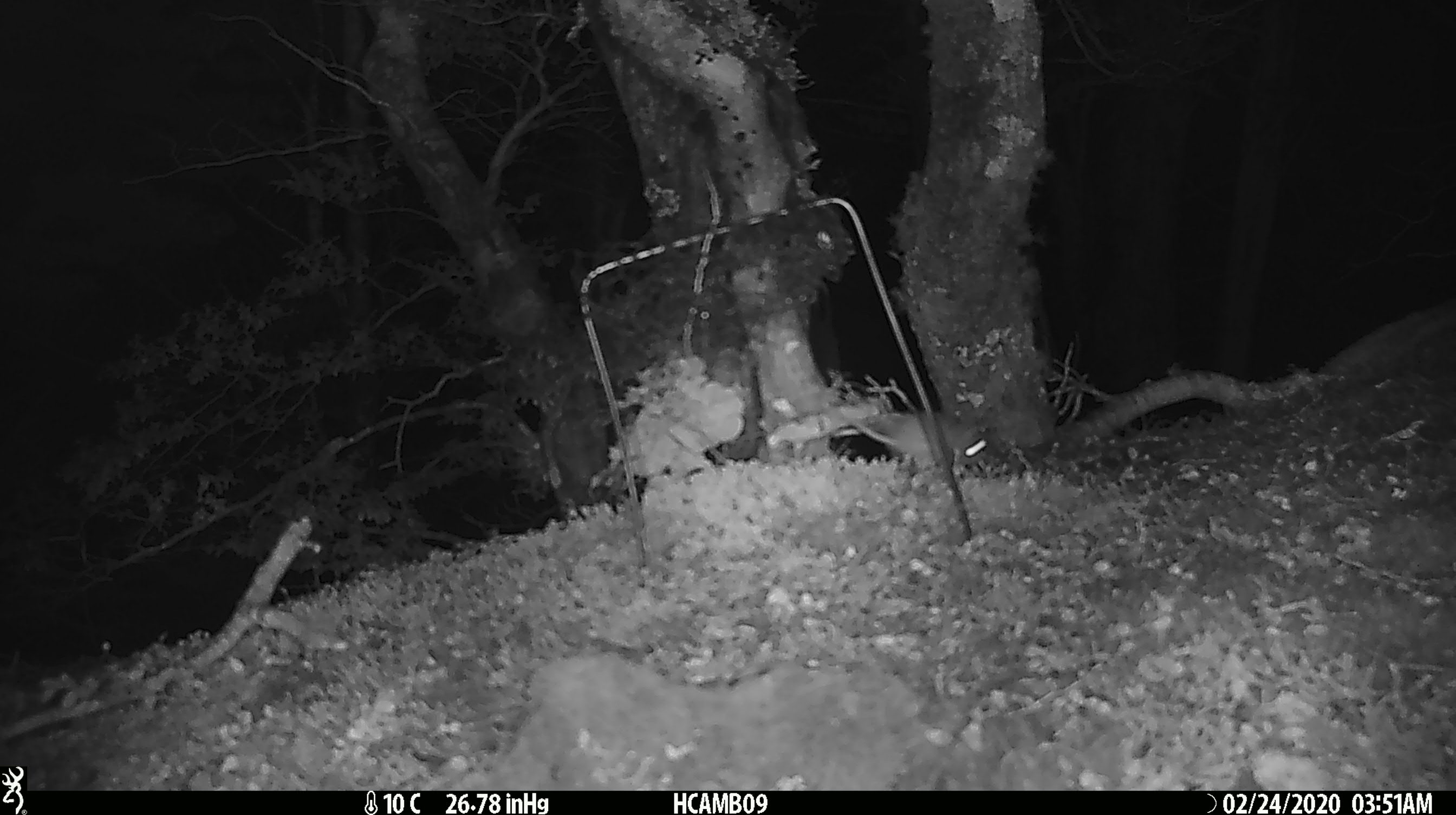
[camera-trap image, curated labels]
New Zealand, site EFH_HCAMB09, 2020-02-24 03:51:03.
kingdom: Animalia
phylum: Chordata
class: Mammalia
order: Rodentia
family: Muridae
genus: Mus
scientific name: Mus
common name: mouse